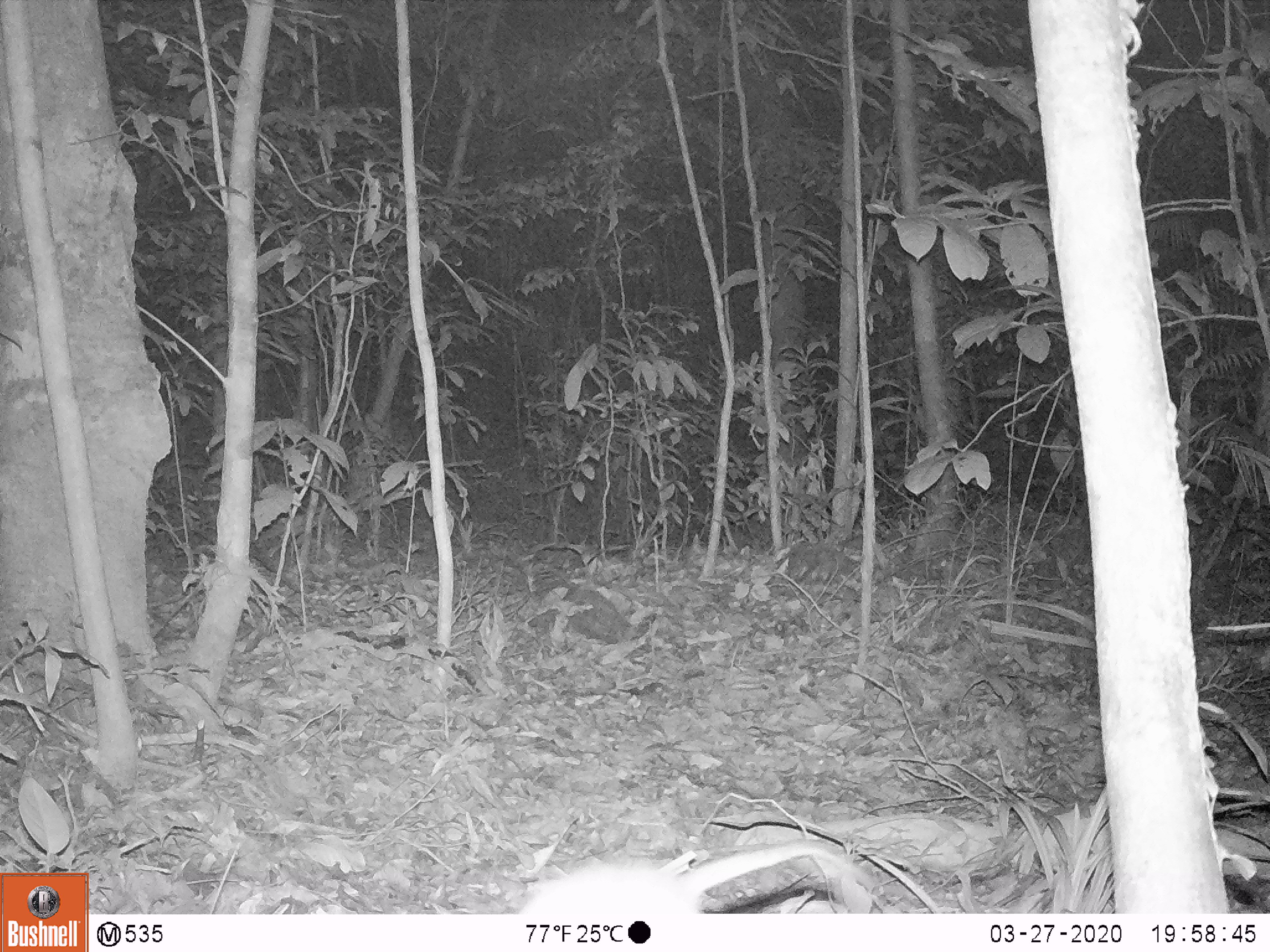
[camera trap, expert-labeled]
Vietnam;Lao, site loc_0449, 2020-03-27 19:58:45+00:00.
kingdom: Animalia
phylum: Chordata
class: Mammalia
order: Rodentia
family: Muridae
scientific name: Muridae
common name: old-world mice and rats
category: unidentified murid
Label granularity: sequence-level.